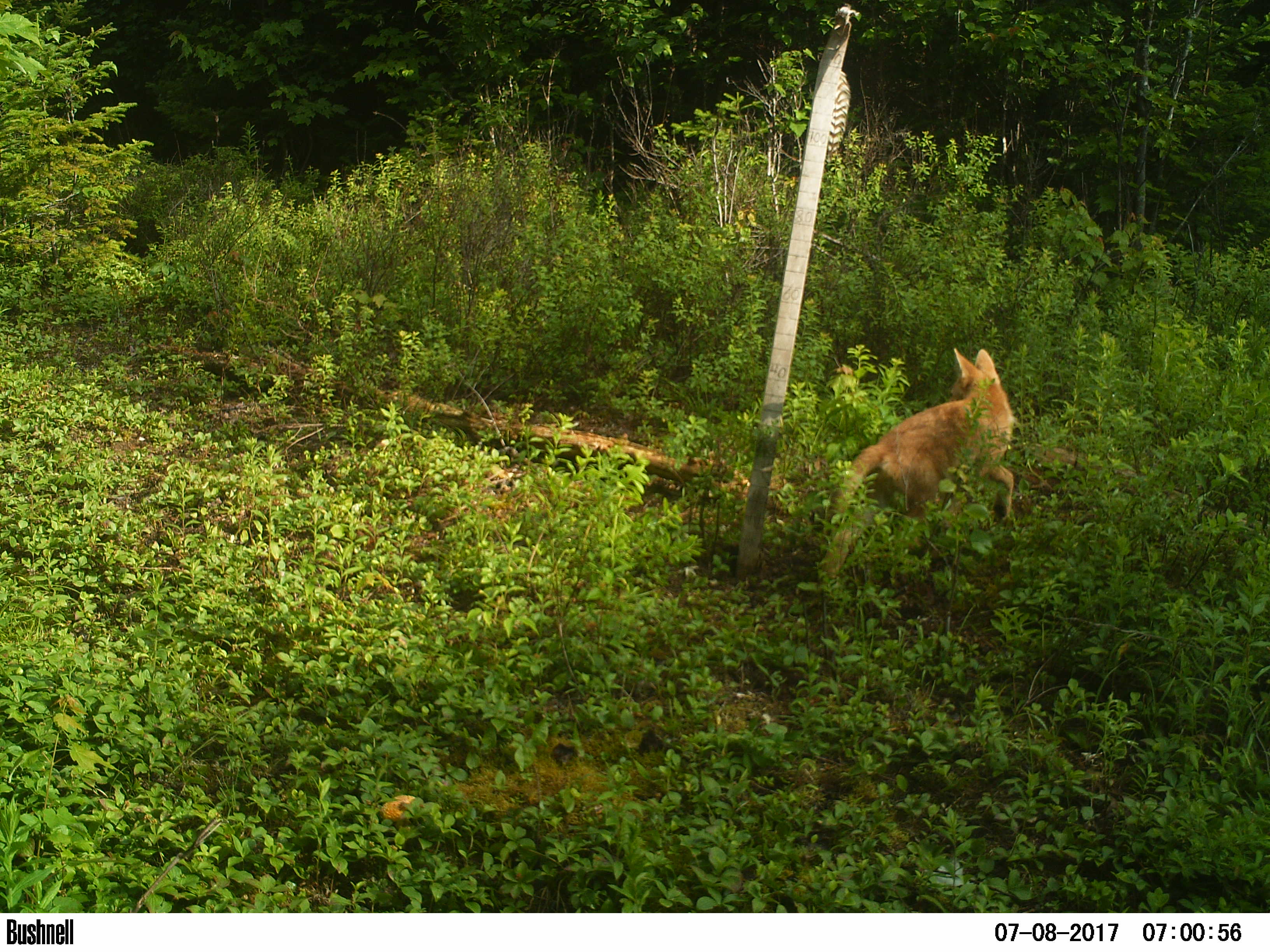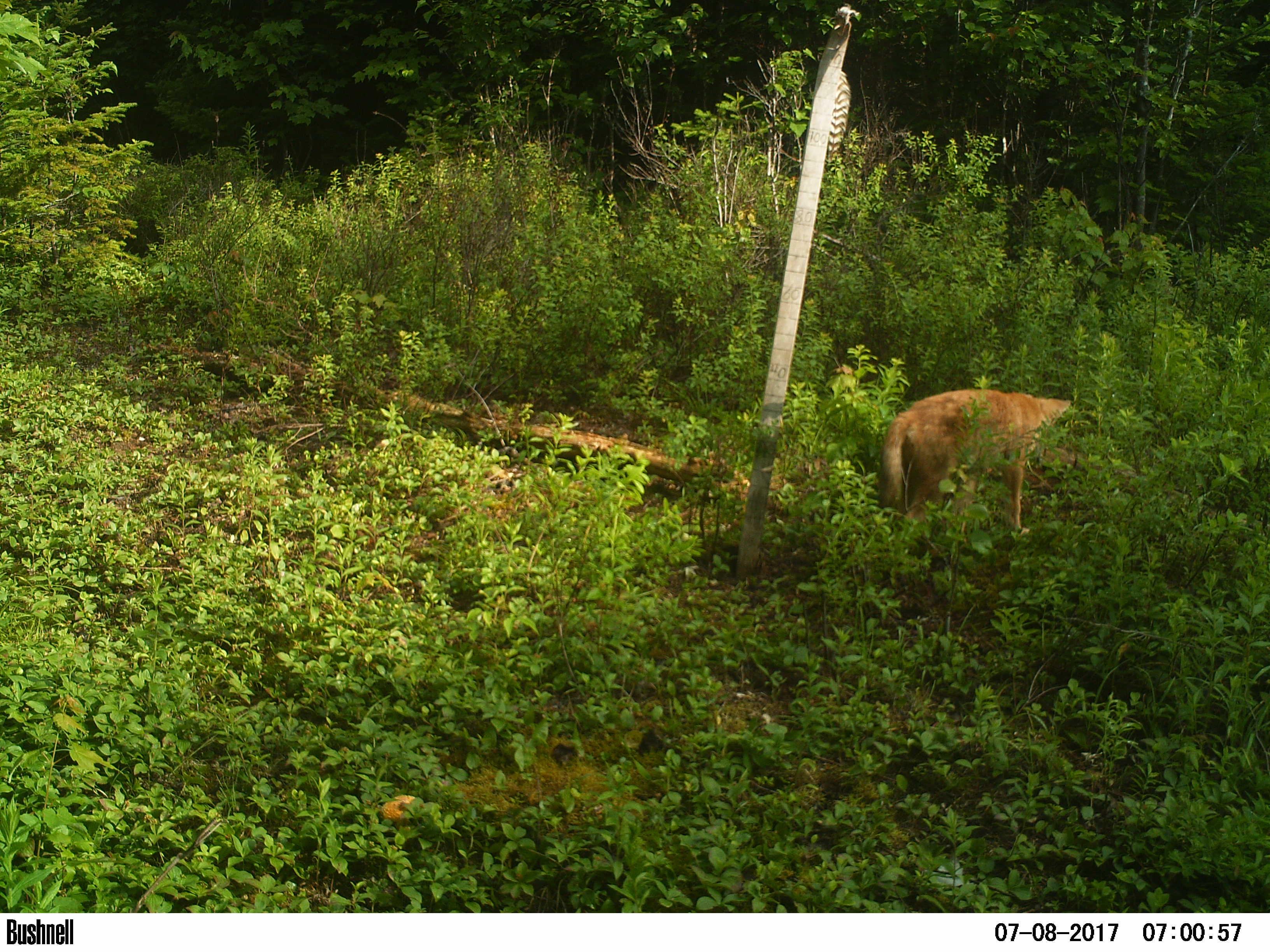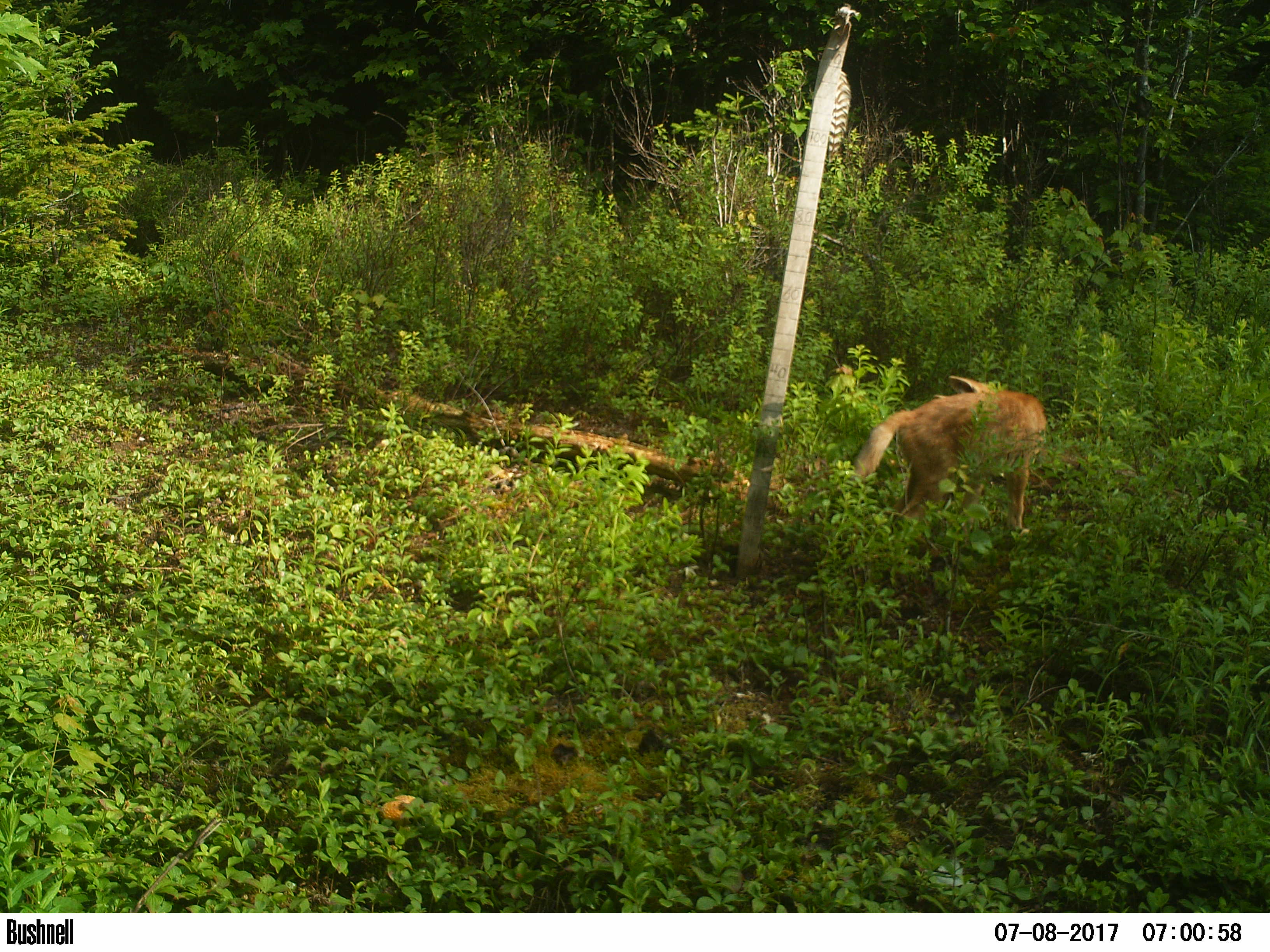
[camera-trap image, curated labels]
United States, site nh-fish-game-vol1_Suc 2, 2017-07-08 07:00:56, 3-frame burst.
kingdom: Animalia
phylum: Chordata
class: Mammalia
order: Carnivora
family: Canidae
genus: Canis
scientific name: Canis latrans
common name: coyote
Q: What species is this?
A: Coyote (Canis latrans).